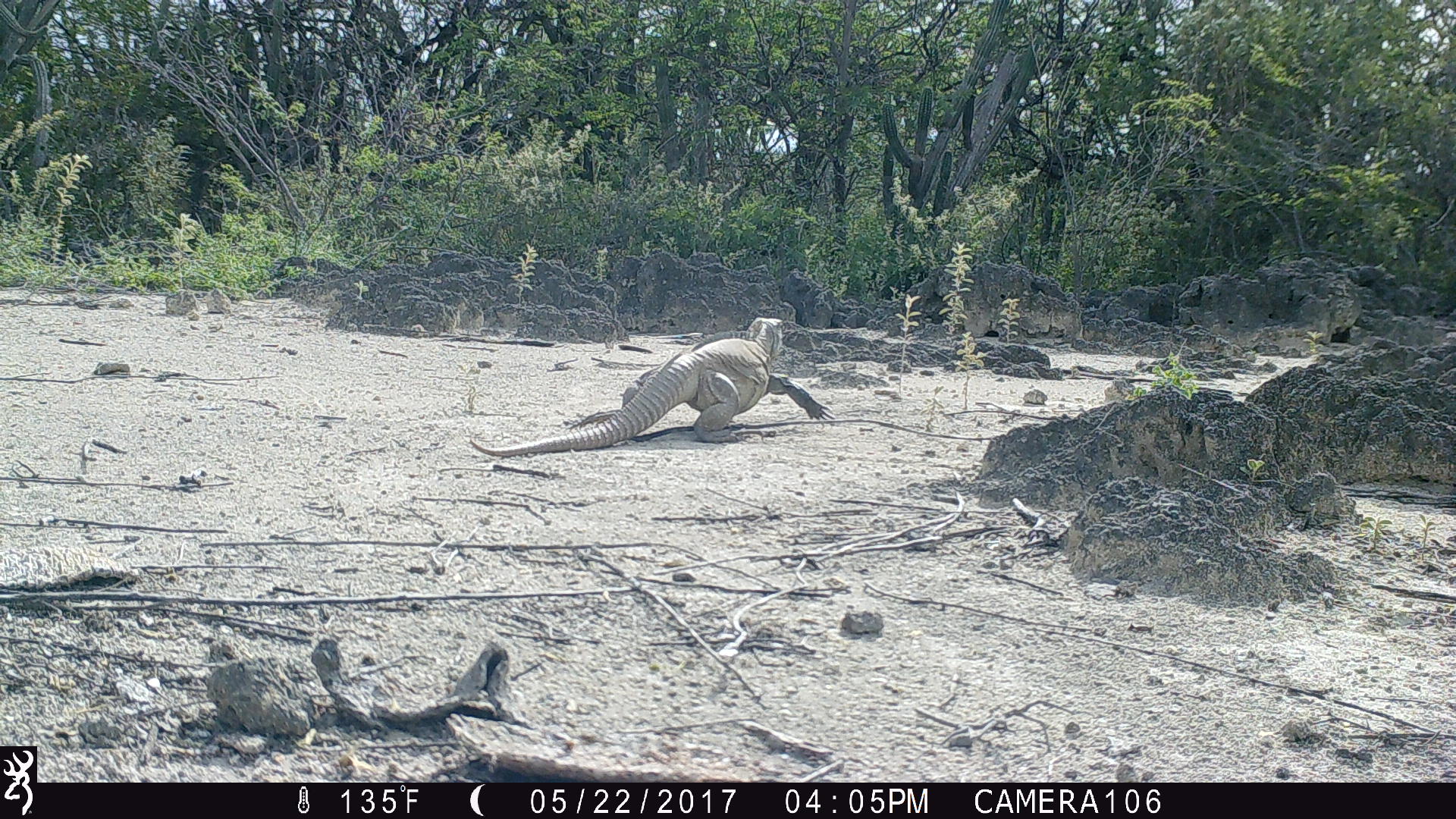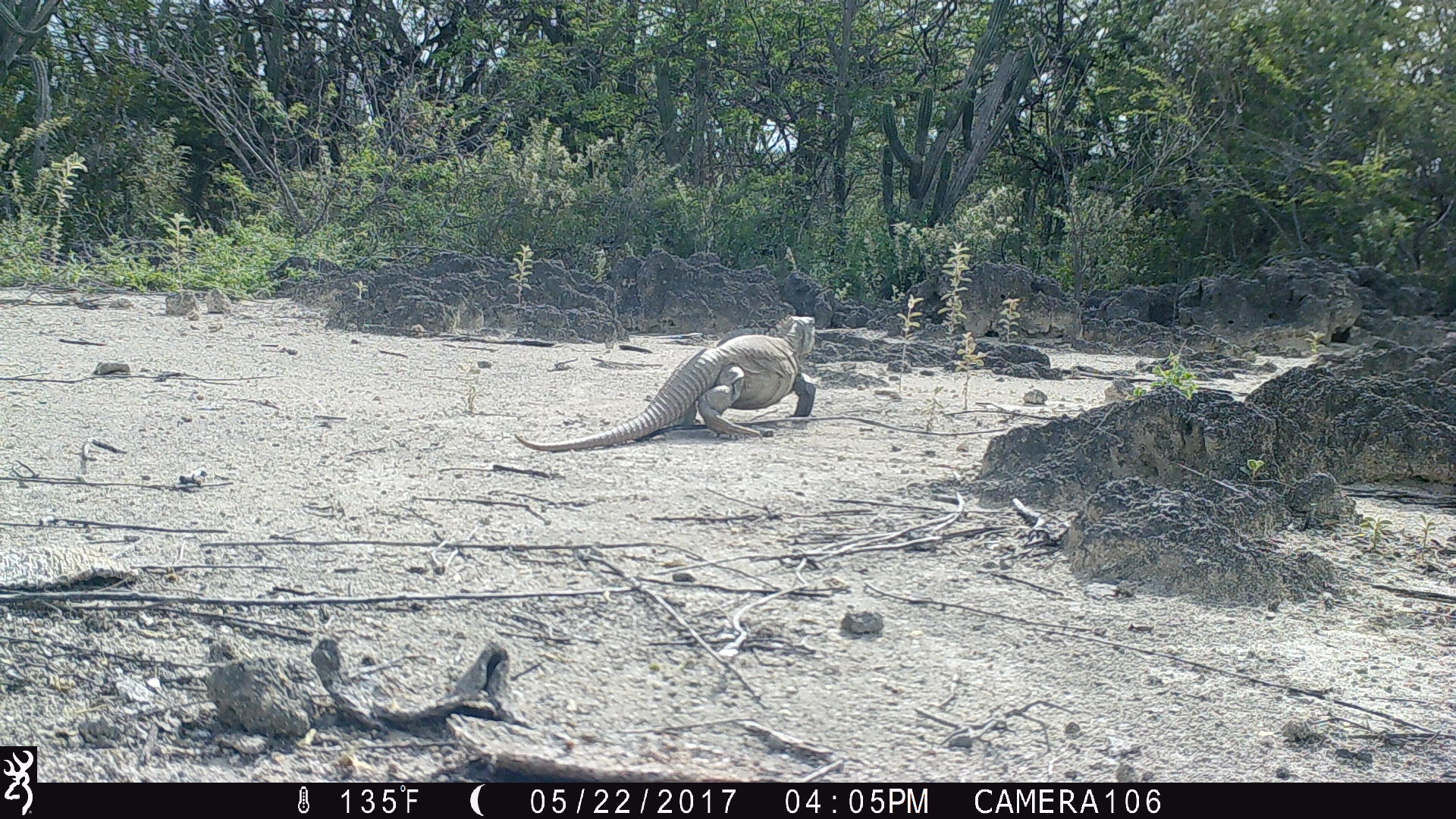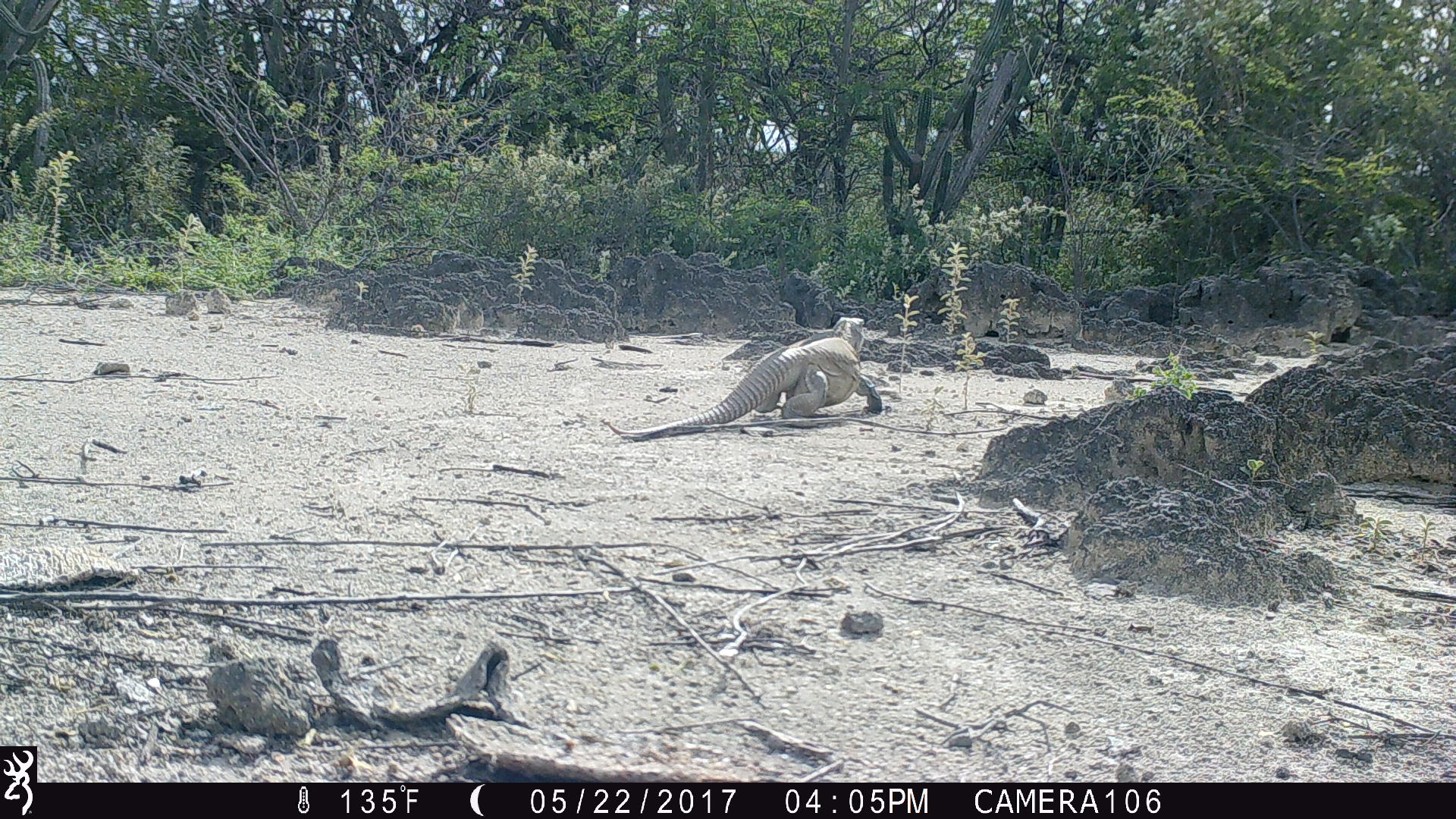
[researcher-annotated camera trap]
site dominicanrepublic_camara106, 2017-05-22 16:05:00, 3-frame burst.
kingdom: Animalia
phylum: Chordata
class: Reptilia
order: Squamata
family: Iguanidae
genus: Iguana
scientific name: Iguana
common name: typical iguanas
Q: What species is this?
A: Iguana (typical iguanas).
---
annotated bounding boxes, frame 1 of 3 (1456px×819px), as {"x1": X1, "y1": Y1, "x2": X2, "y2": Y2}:
iguana: {"x1": 463, "y1": 314, "x2": 838, "y2": 455}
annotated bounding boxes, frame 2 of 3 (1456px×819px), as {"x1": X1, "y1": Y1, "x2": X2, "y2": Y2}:
iguana: {"x1": 505, "y1": 312, "x2": 823, "y2": 452}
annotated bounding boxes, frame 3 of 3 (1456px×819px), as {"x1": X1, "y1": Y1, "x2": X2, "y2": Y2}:
iguana: {"x1": 602, "y1": 318, "x2": 883, "y2": 436}